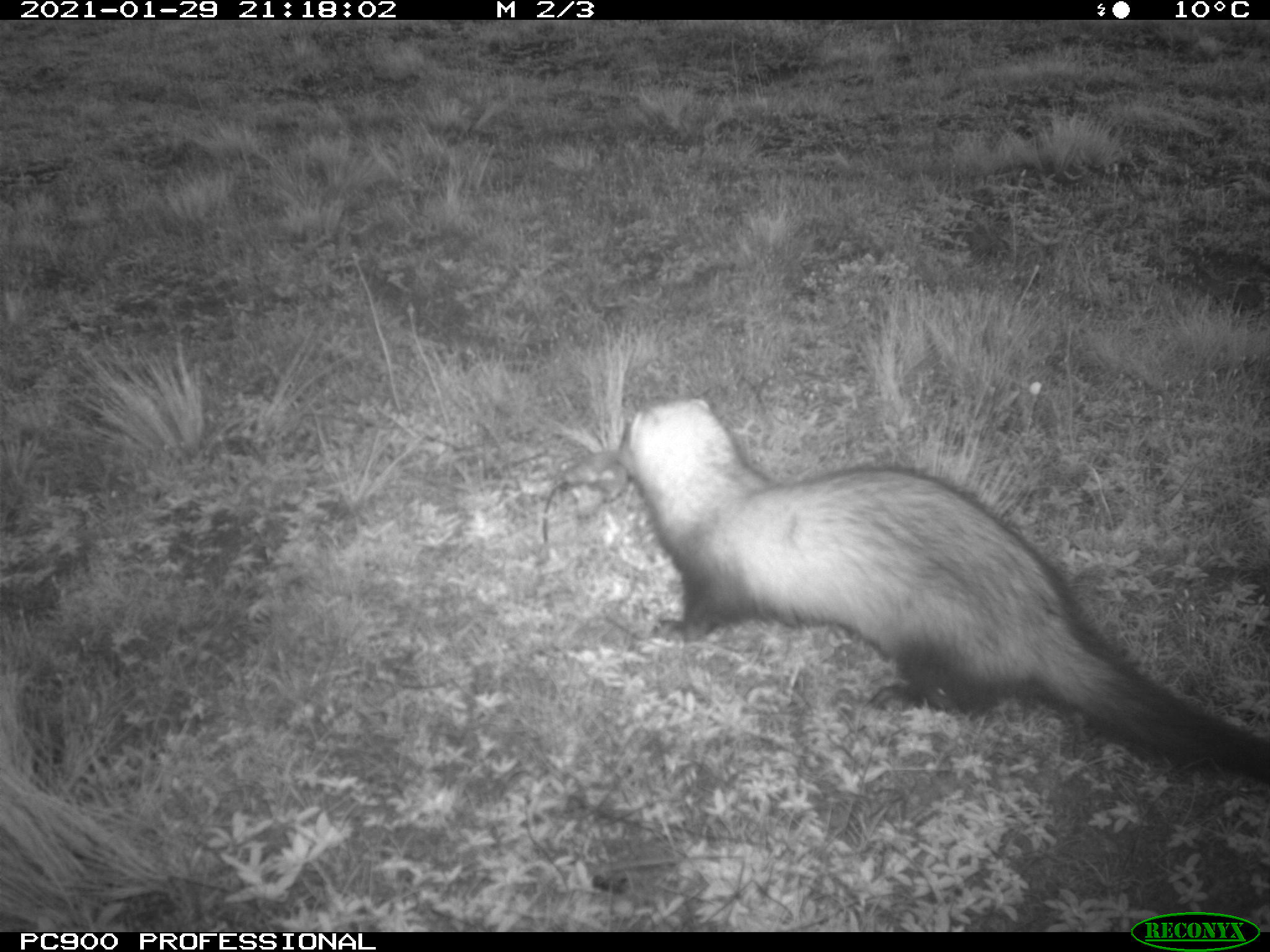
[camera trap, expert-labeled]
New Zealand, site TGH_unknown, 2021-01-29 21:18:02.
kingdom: Animalia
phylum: Chordata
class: Mammalia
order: Carnivora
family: Mustelidae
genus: Mustela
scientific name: Mustela furo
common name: ferret